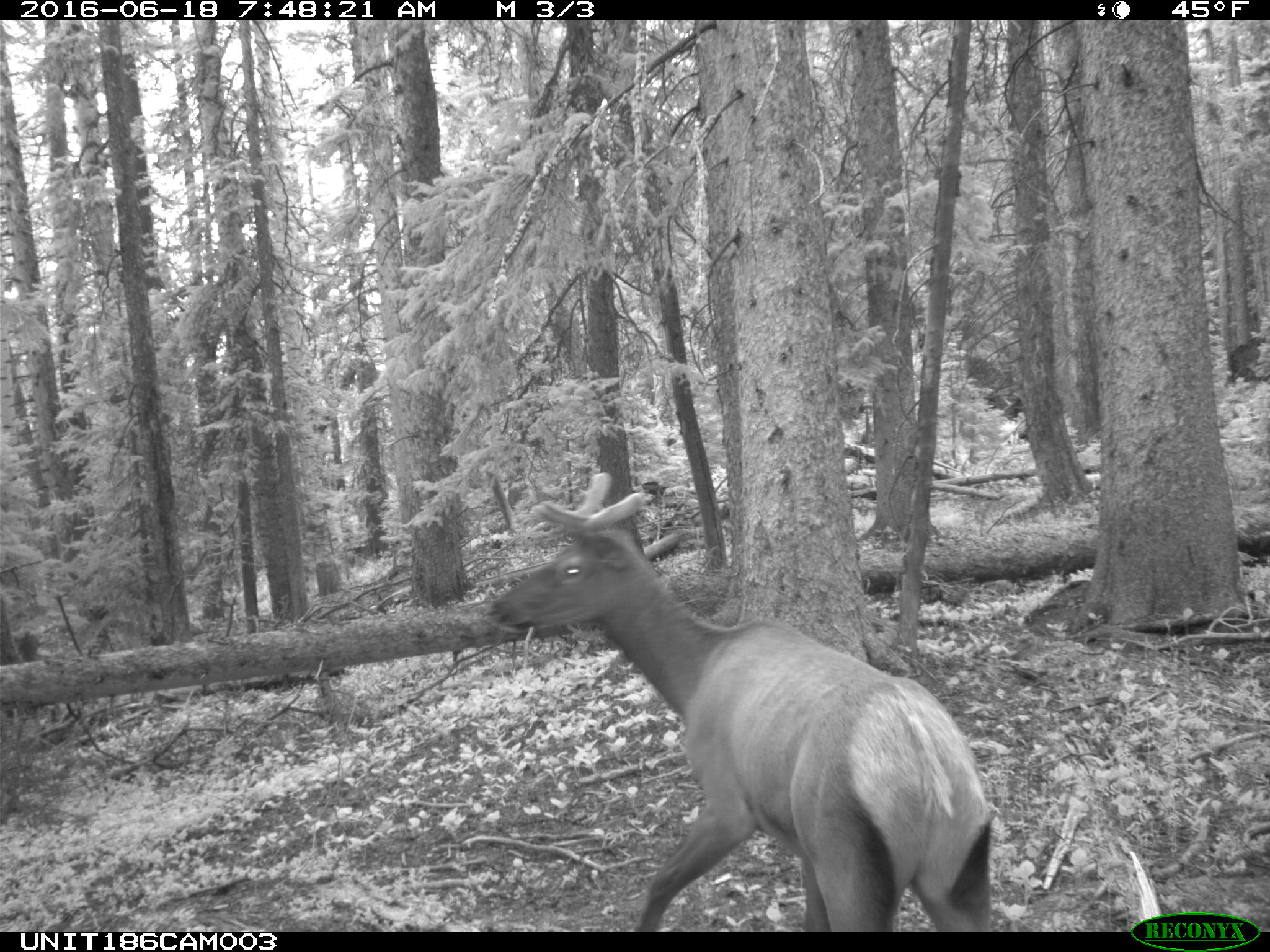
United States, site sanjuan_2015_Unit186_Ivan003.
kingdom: Animalia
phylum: Chordata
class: Mammalia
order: Artiodactyla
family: Cervidae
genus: Cervus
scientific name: Cervus elaphus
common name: red deer